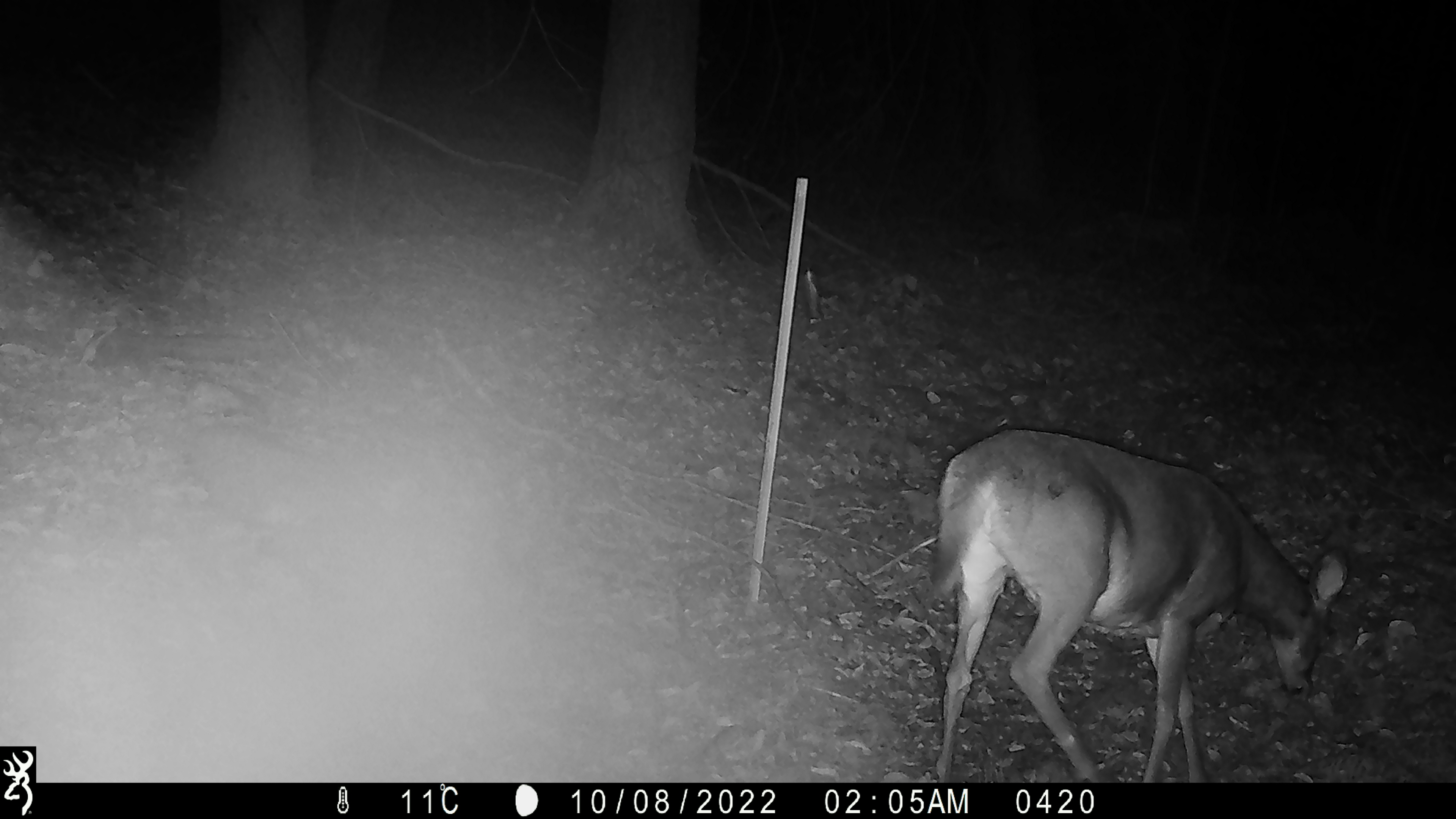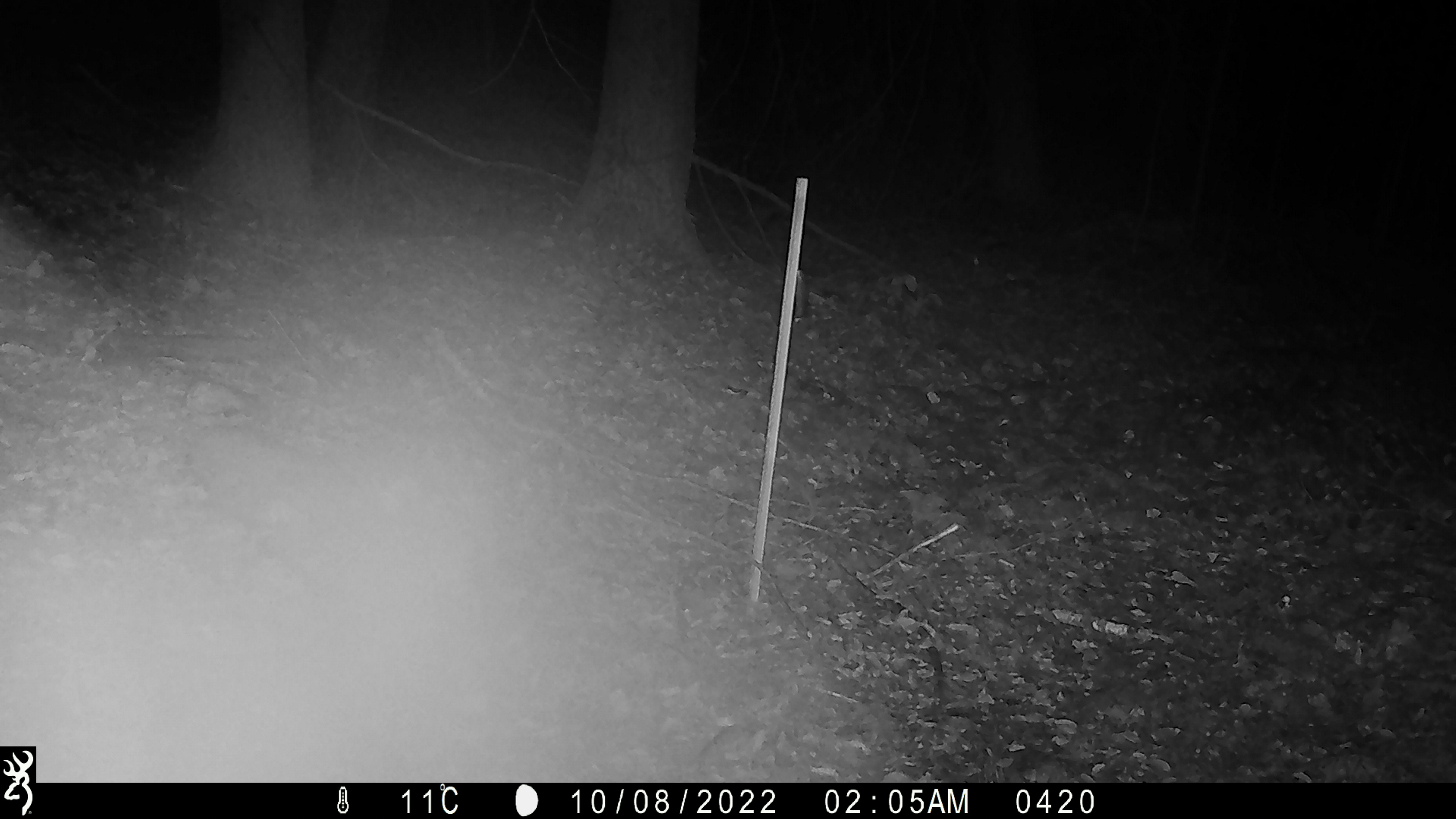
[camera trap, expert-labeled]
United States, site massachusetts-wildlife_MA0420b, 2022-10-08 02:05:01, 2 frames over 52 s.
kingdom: Animalia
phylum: Chordata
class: Mammalia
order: Artiodactyla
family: Cervidae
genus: Odocoileus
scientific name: Odocoileus virginianus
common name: white-tailed deer